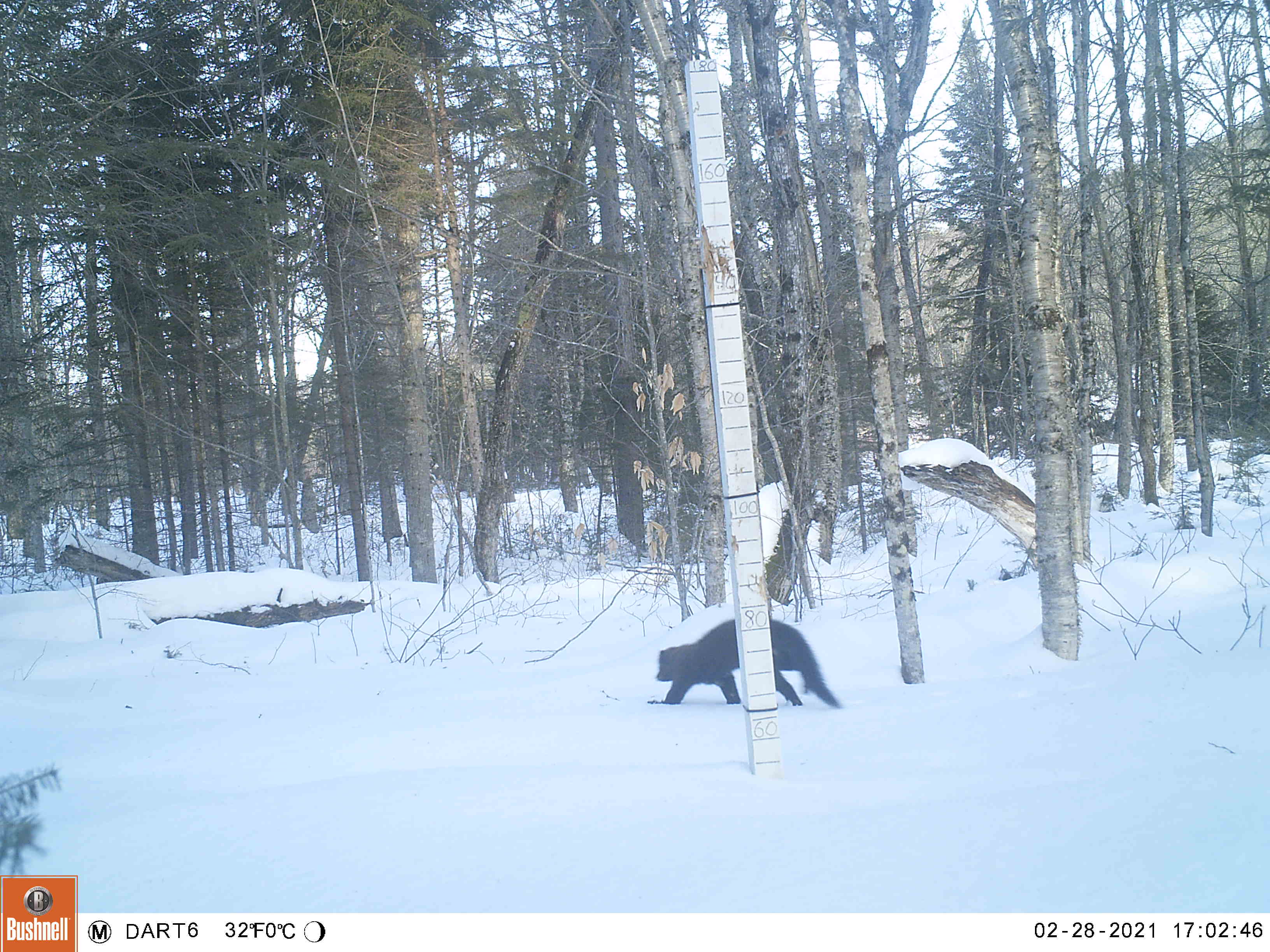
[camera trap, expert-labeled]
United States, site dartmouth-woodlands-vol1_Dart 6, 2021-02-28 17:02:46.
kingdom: Animalia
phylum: Chordata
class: Mammalia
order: Carnivora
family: Mustelidae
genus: Pekania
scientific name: Pekania pennanti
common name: fisher